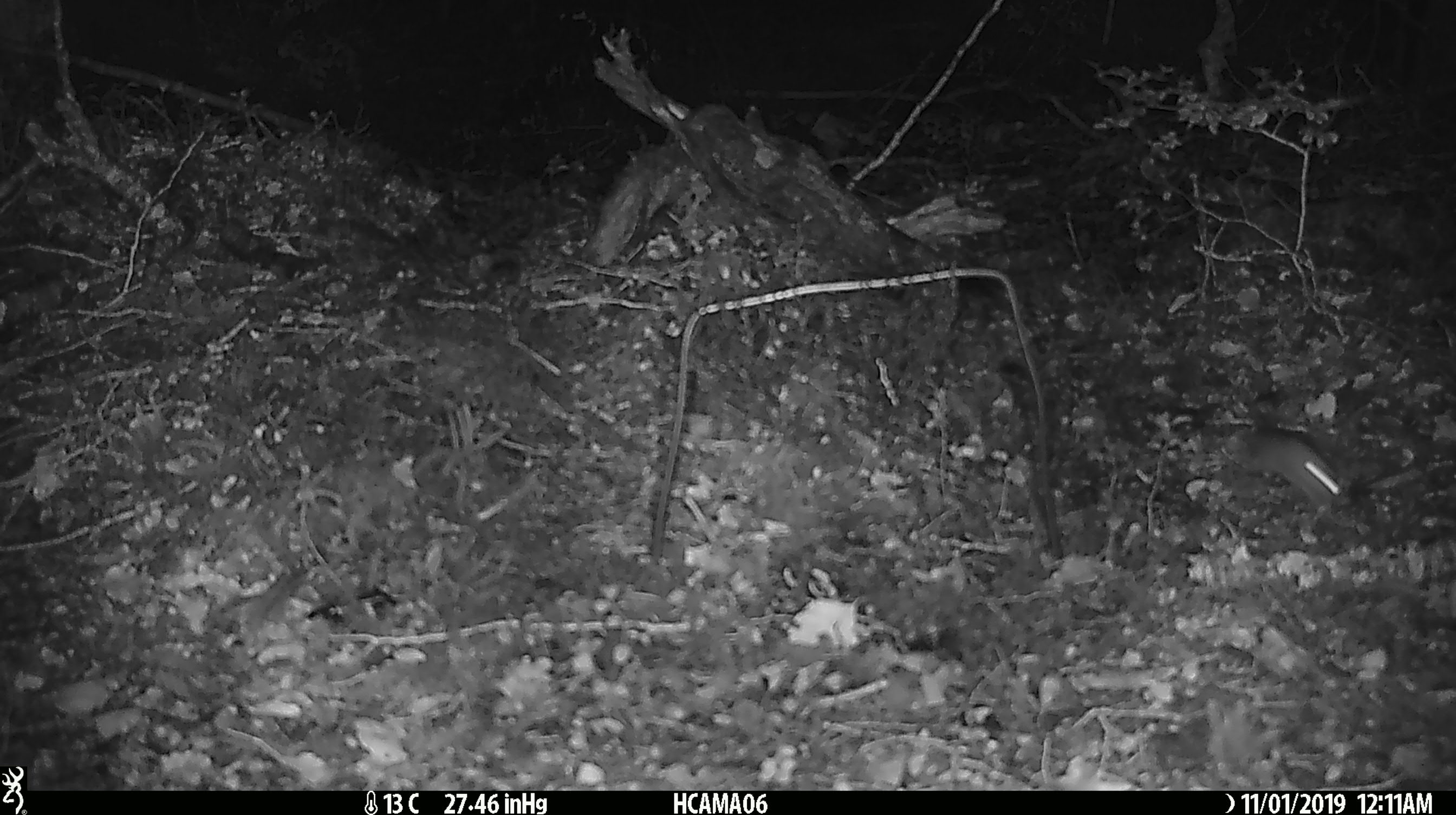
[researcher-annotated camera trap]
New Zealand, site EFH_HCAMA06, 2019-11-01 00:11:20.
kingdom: Animalia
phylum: Chordata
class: Mammalia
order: Rodentia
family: Muridae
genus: Mus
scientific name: Mus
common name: mouse